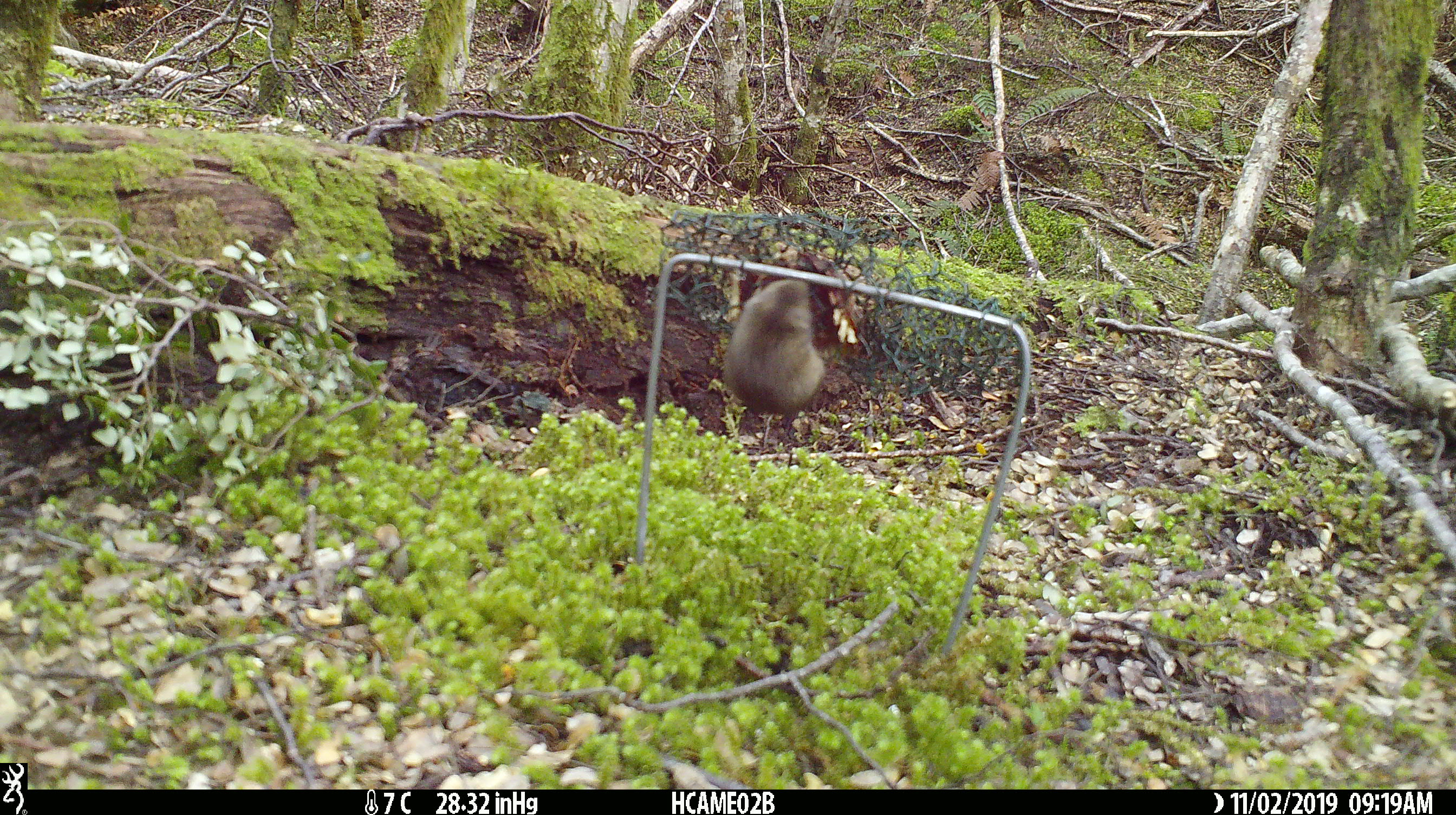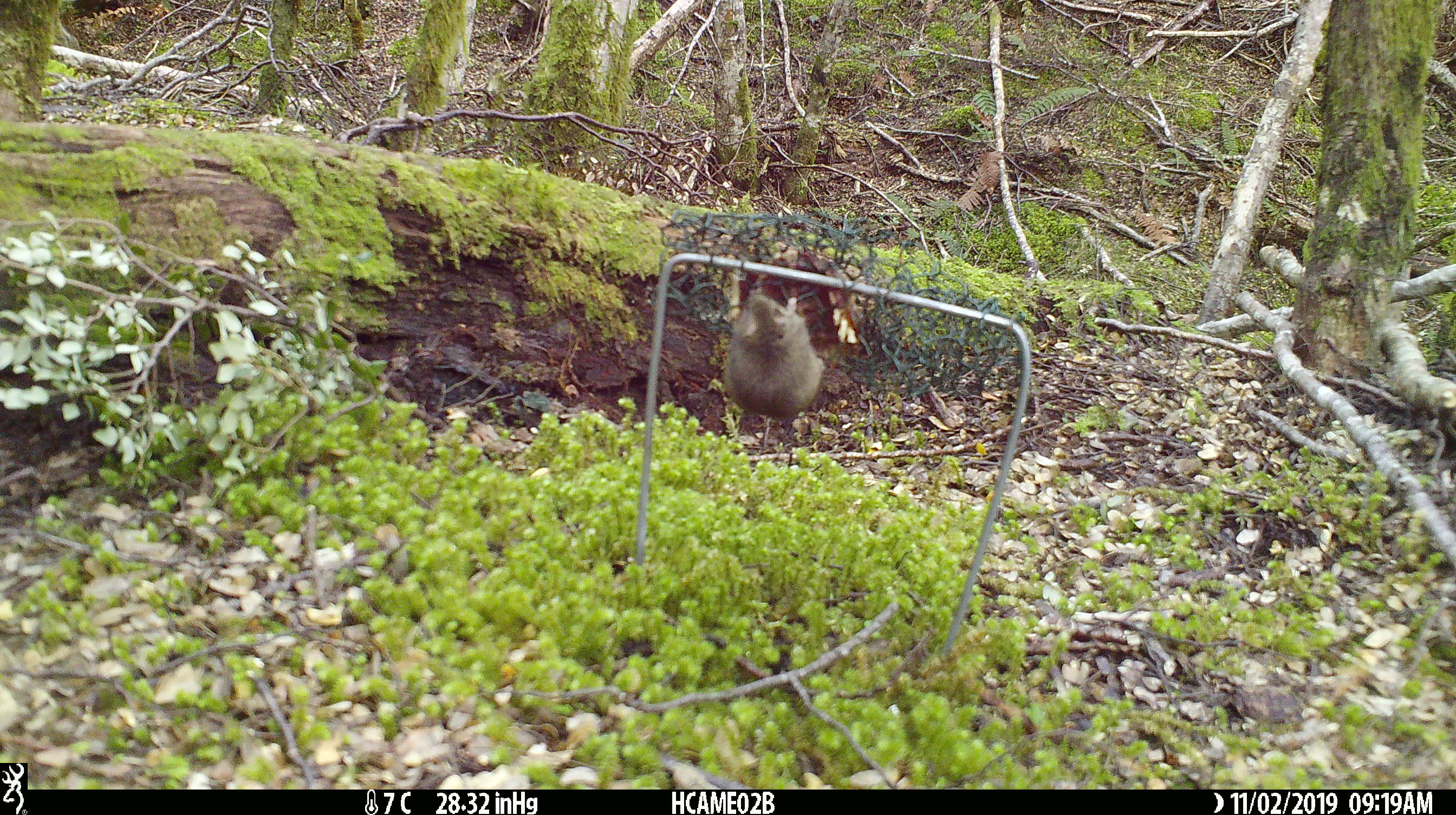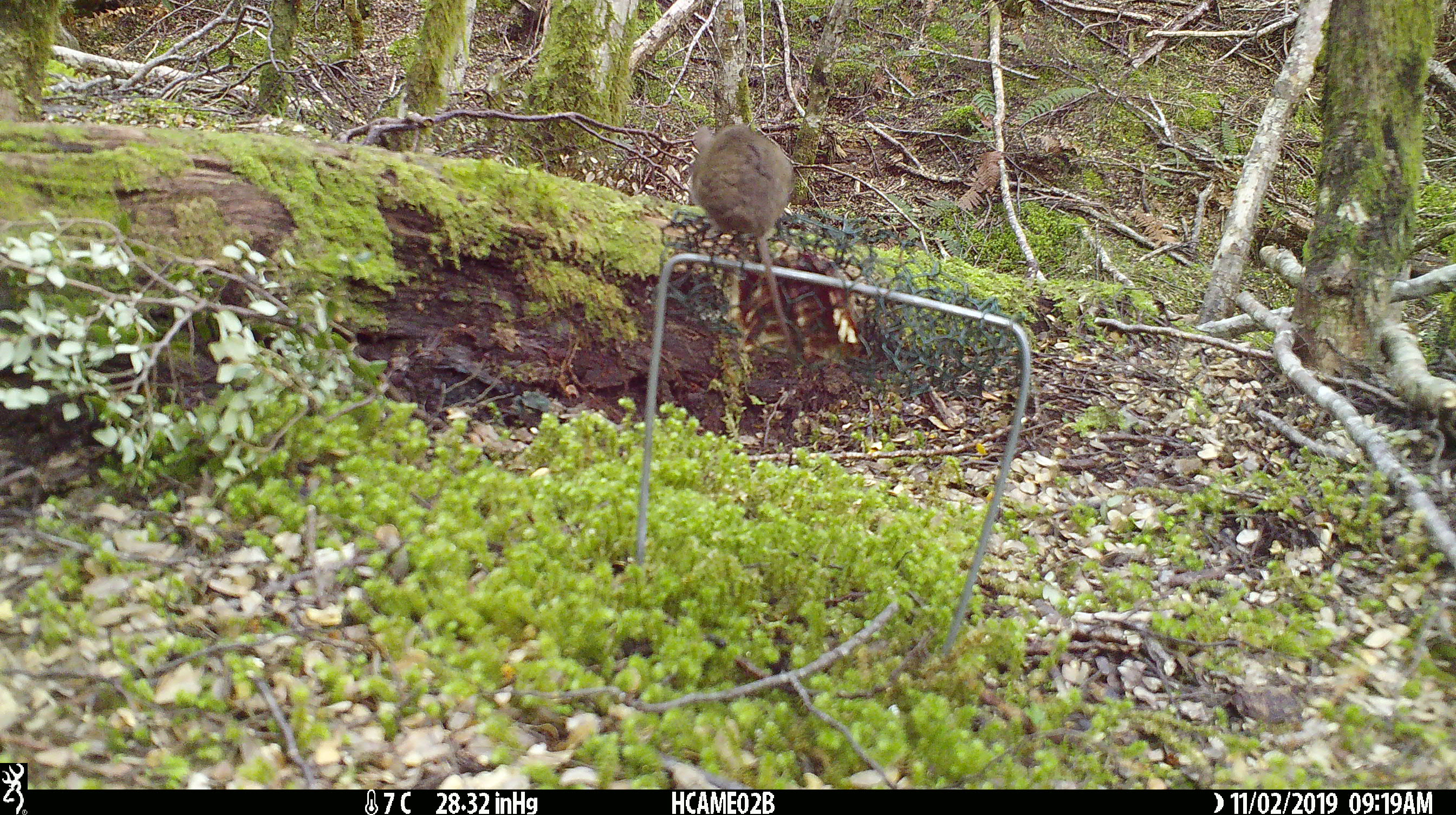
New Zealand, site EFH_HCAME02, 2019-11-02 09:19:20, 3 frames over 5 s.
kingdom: Animalia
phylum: Chordata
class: Mammalia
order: Rodentia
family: Muridae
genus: Mus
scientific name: Mus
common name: mouse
Mouse (Mus).